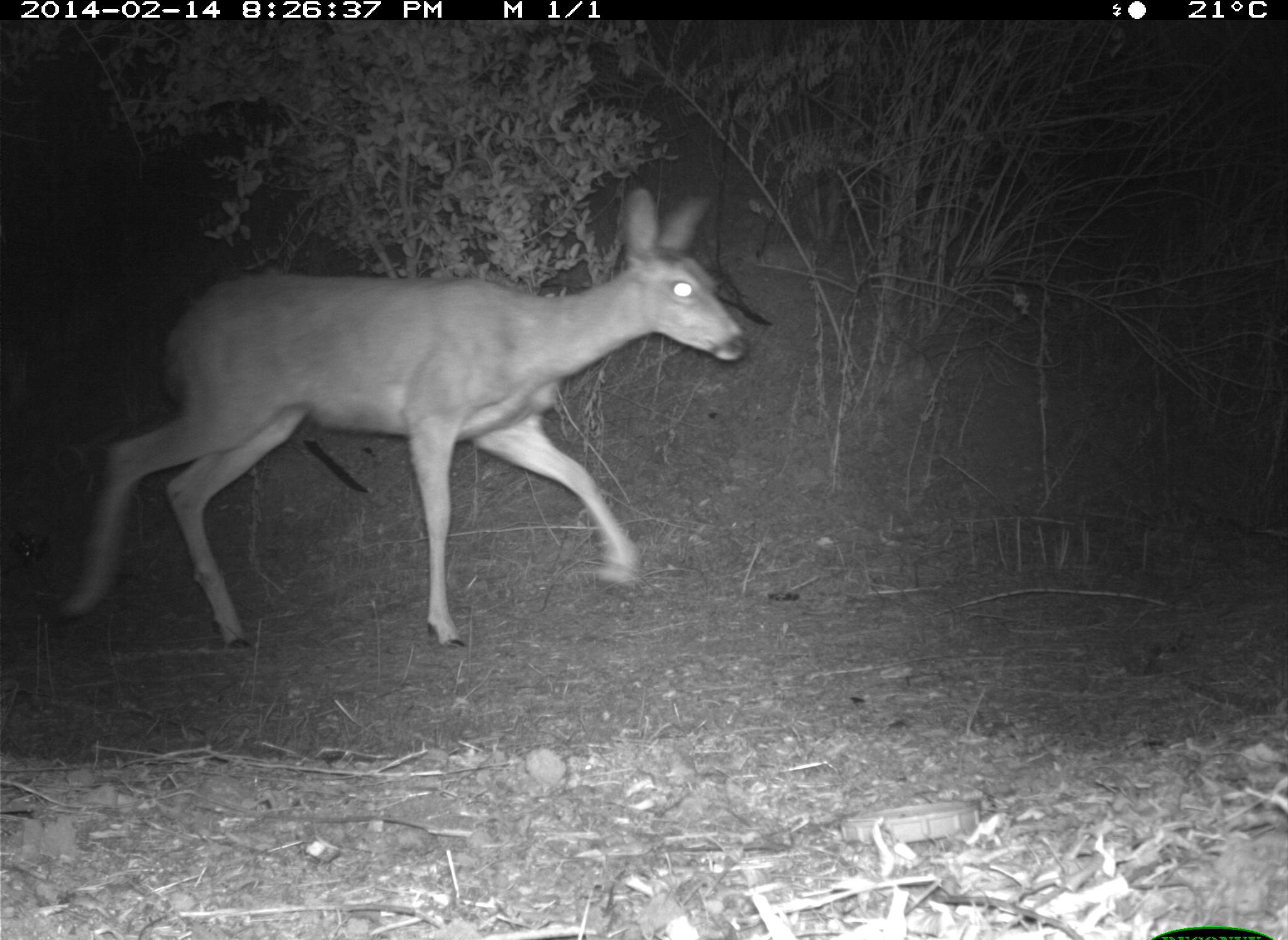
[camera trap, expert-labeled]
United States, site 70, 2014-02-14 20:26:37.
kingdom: Animalia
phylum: Chordata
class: Mammalia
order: Artiodactyla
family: Cervidae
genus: Odocoileus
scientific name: Odocoileus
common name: deer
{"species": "deer (Odocoileus)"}